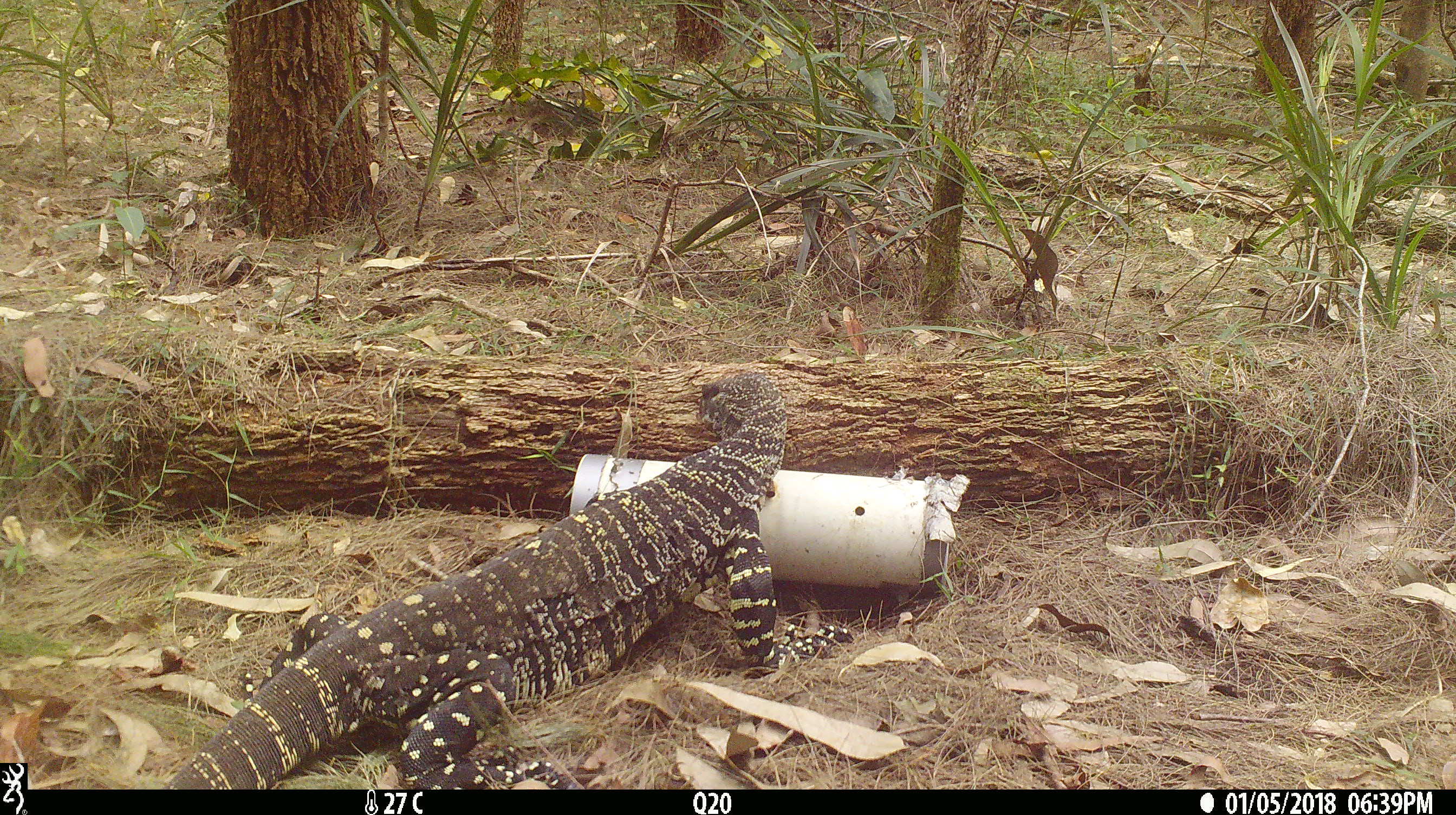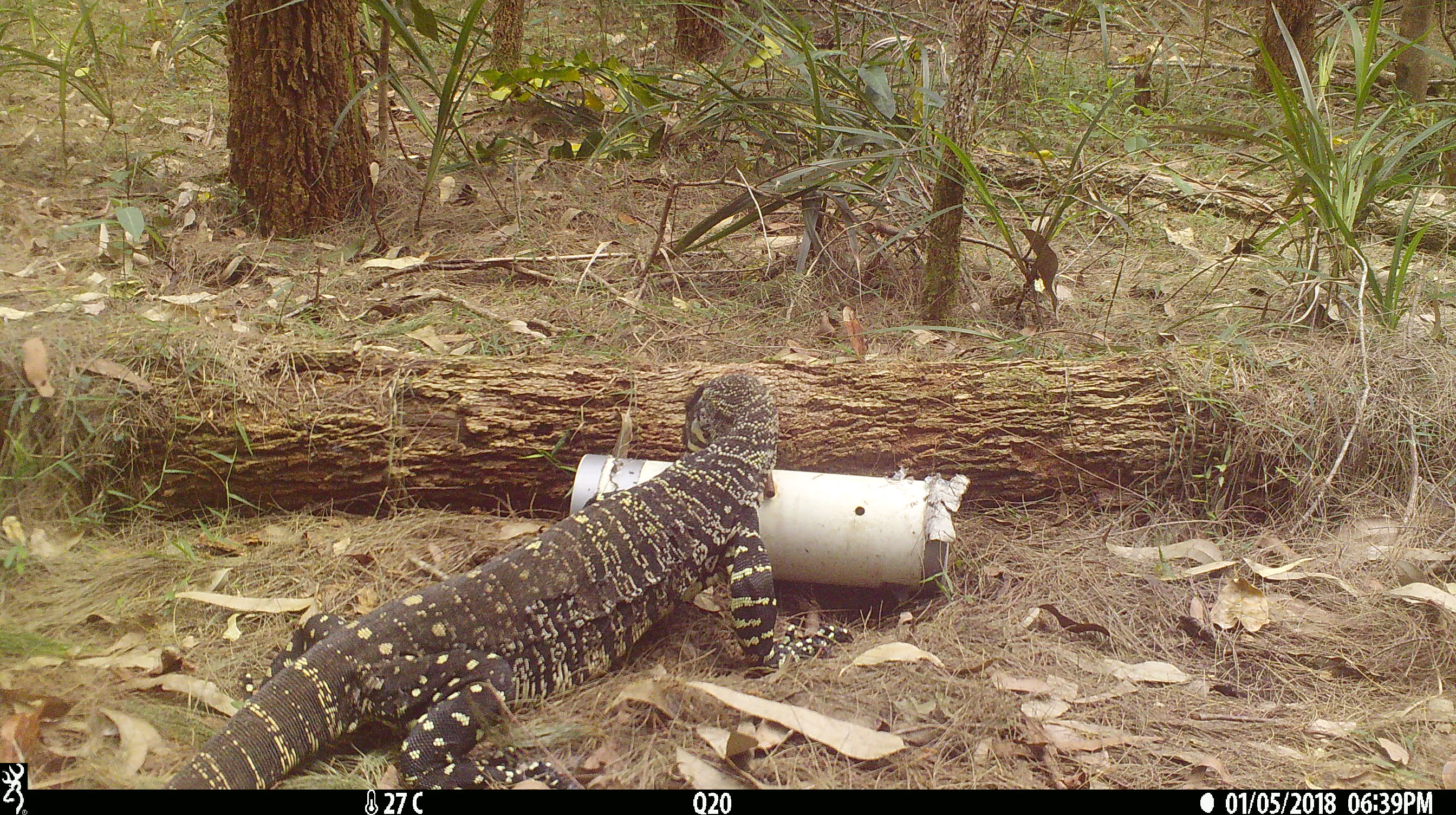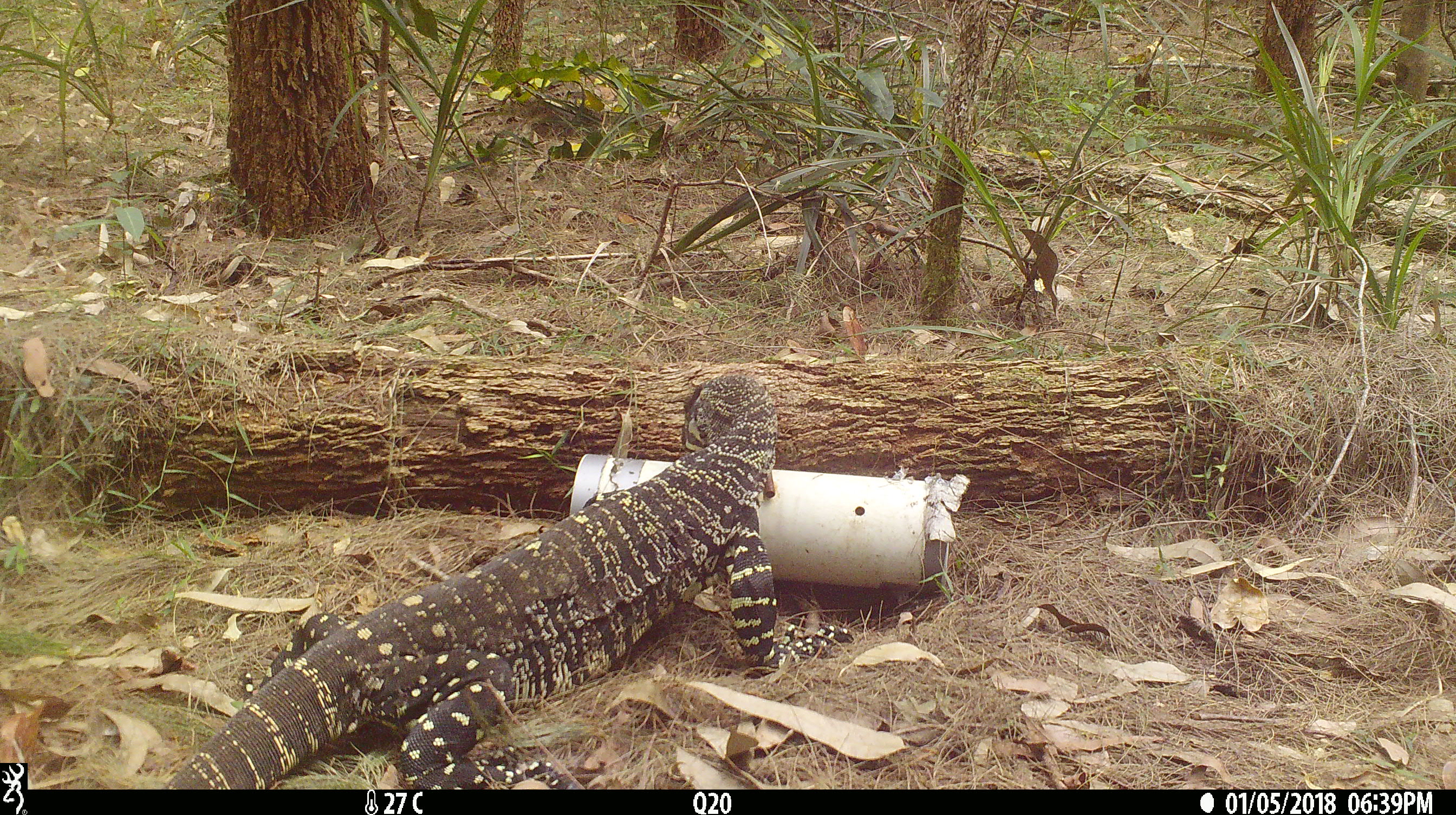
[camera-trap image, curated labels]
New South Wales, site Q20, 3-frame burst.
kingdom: Animalia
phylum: Chordata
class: Reptilia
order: Squamata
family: Varanidae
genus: Varanus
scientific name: Varanus varius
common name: lace monitor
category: goanna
Goanna (lace monitor) (Varanus varius).